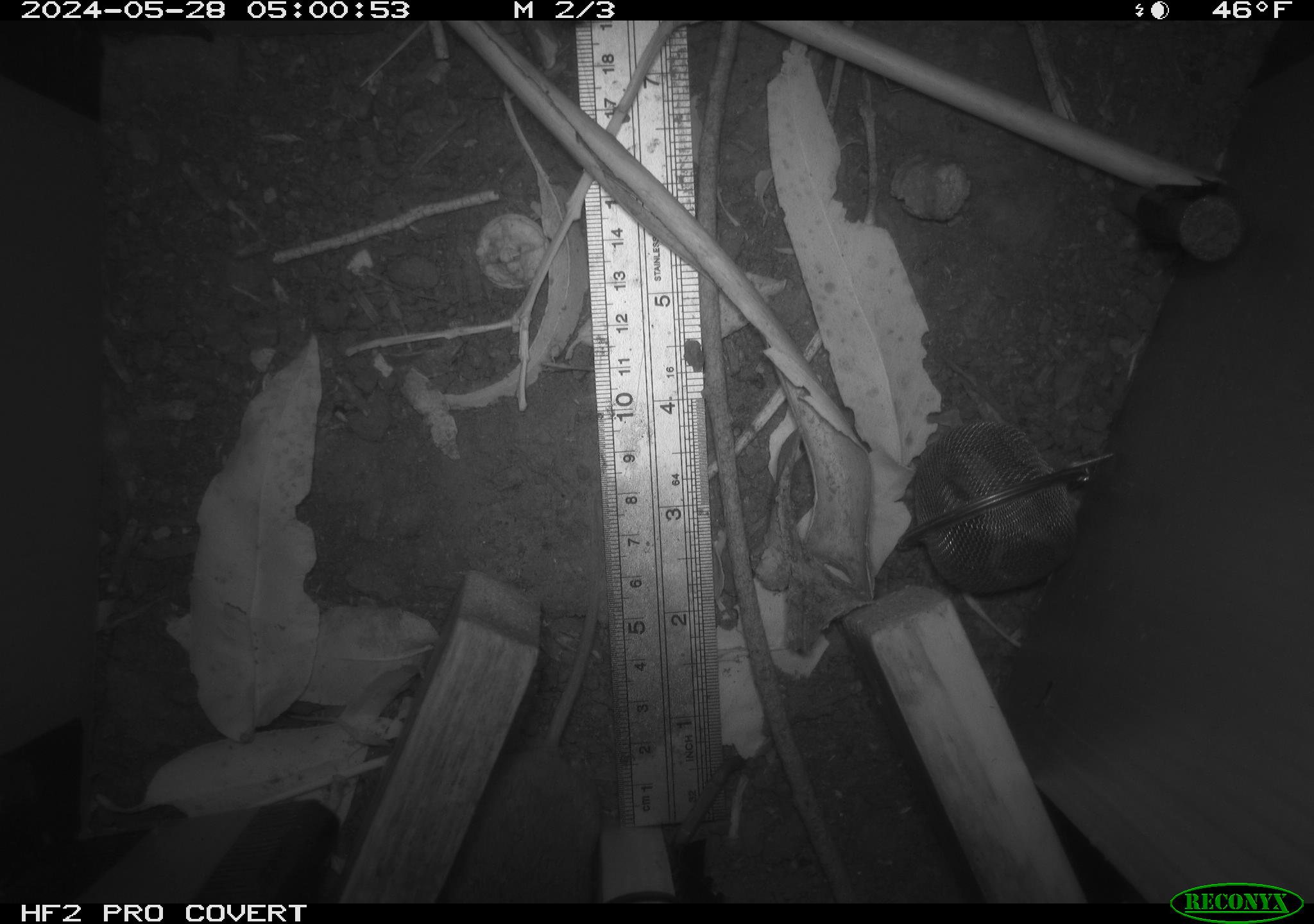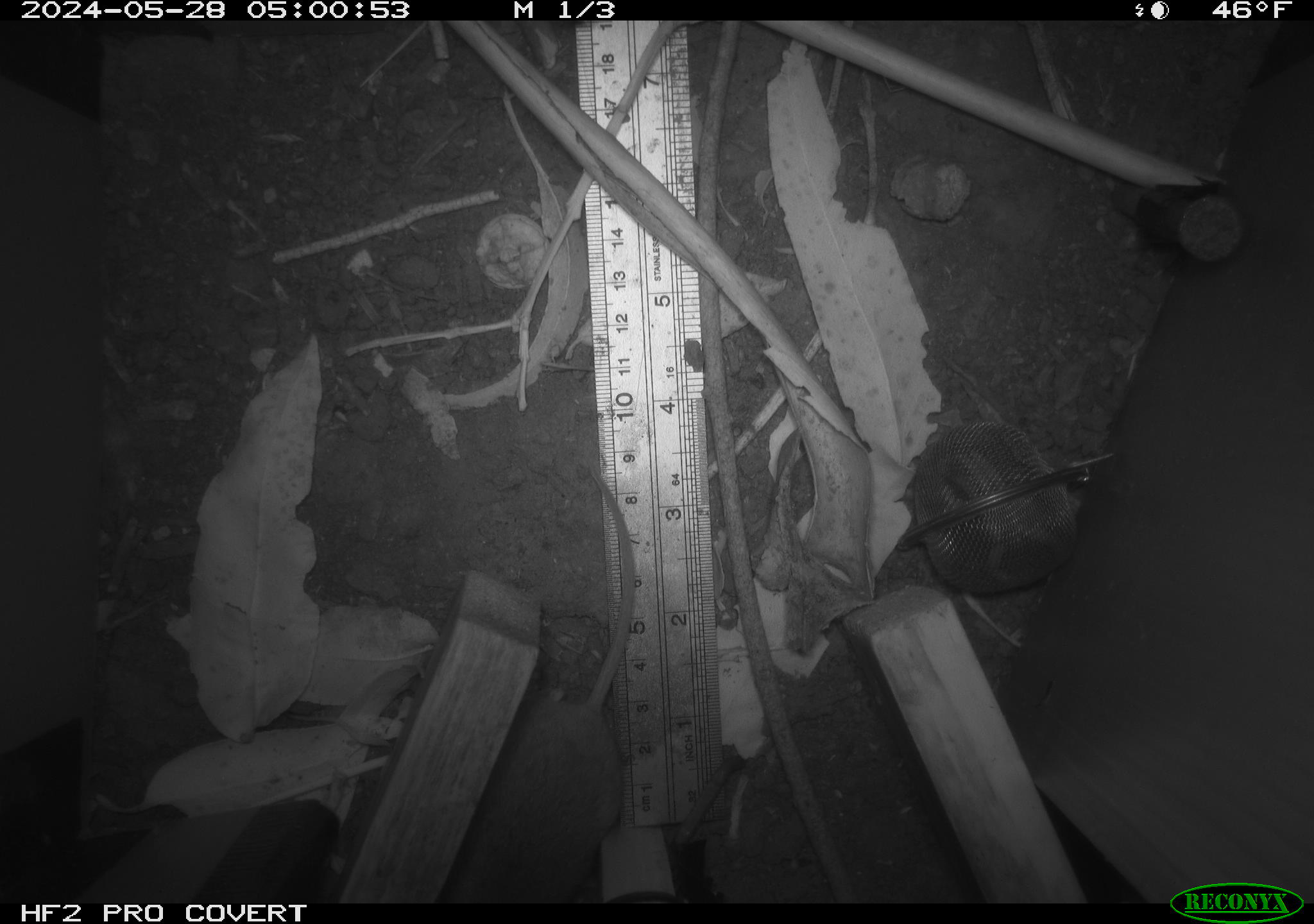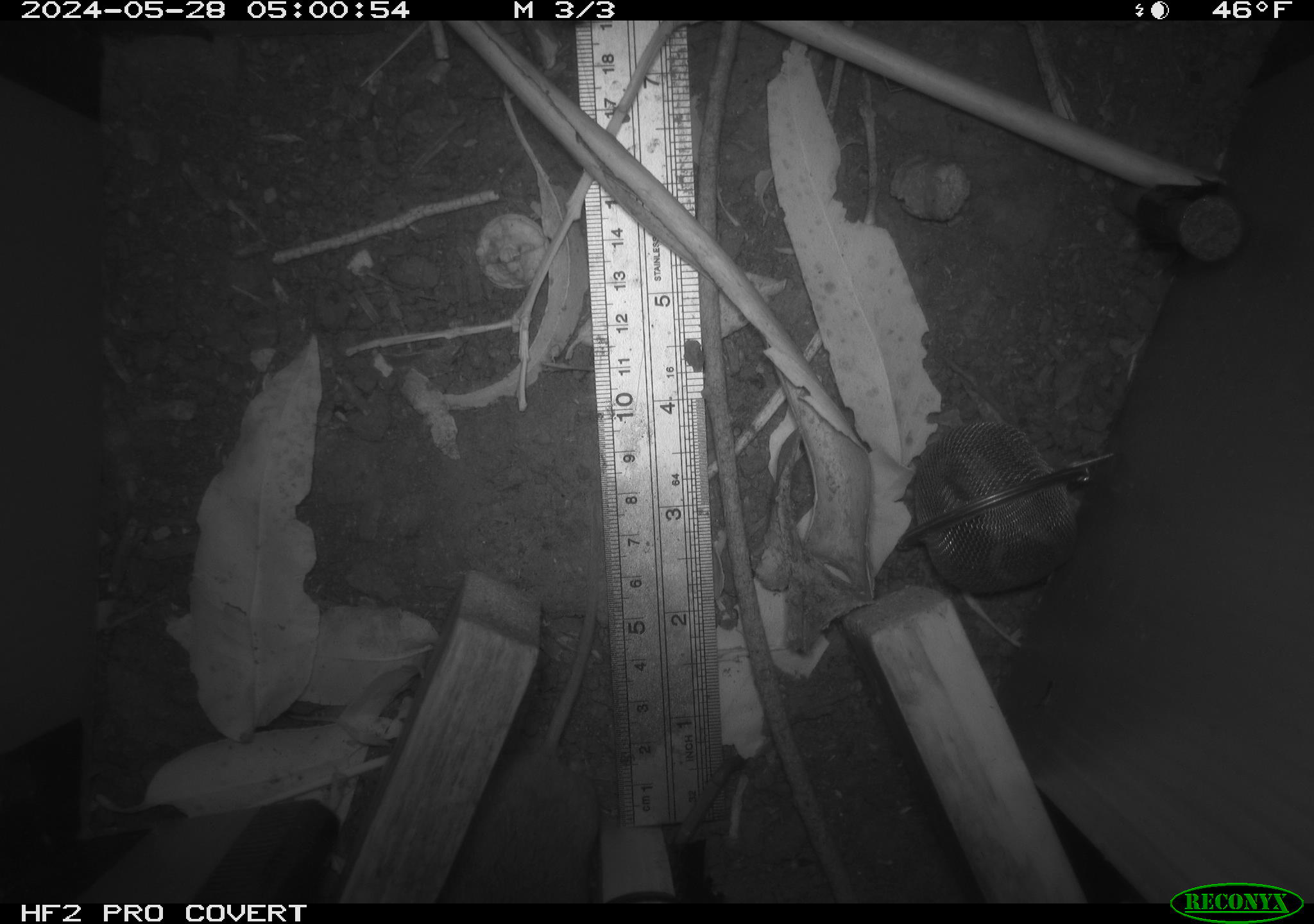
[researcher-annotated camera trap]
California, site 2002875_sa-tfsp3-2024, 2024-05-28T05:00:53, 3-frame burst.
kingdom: Animalia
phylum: Chordata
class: Mammalia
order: Rodentia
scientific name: Rodentia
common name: rodent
Rodent (Rodentia).